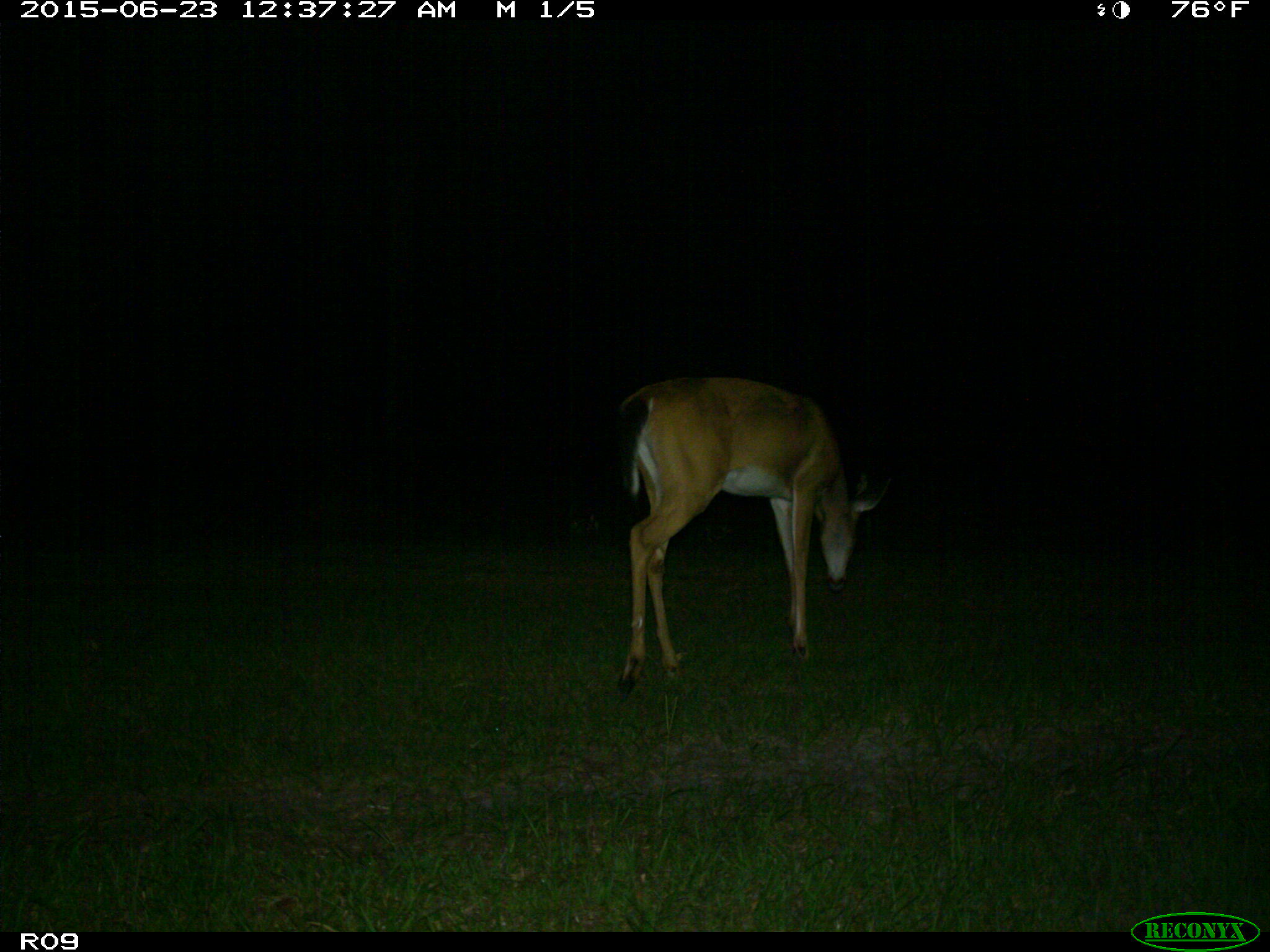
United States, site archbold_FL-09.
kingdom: Animalia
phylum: Chordata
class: Mammalia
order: Artiodactyla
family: Cervidae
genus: Odocoileus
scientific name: Odocoileus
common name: deer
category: unidentified deer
Unidentified deer (deer) (Odocoileus).